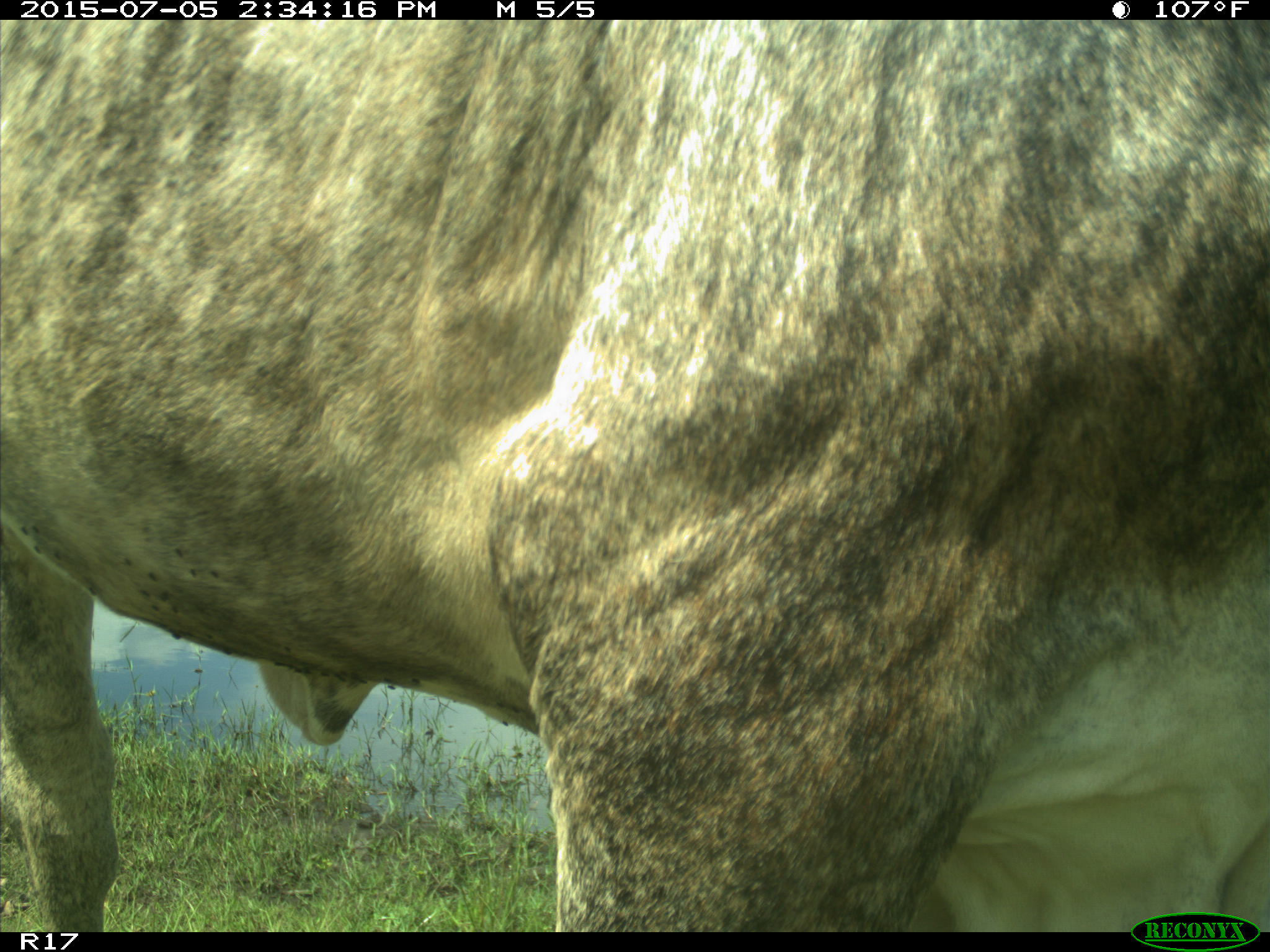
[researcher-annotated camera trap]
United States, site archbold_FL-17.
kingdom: Animalia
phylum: Chordata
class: Mammalia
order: Artiodactyla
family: Bovidae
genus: Bos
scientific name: Bos taurus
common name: domestic cow